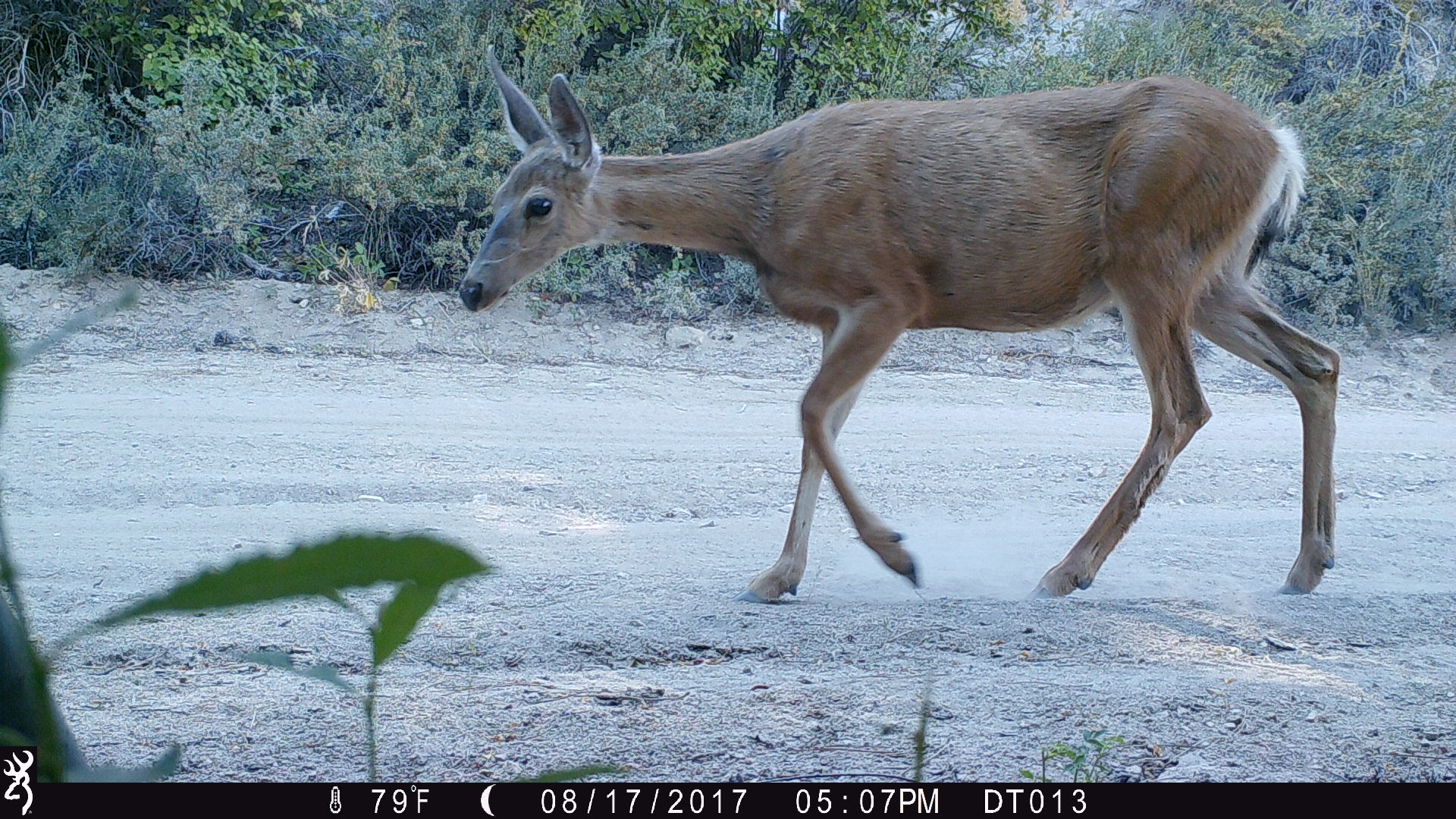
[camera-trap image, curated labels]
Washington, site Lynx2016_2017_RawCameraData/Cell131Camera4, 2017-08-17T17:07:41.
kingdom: Animalia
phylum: Chordata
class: Mammalia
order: Artiodactyla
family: Cervidae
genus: Odocoileus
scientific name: Odocoileus hemionus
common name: mule deer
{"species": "Odocoileus hemionus (mule deer)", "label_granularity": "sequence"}